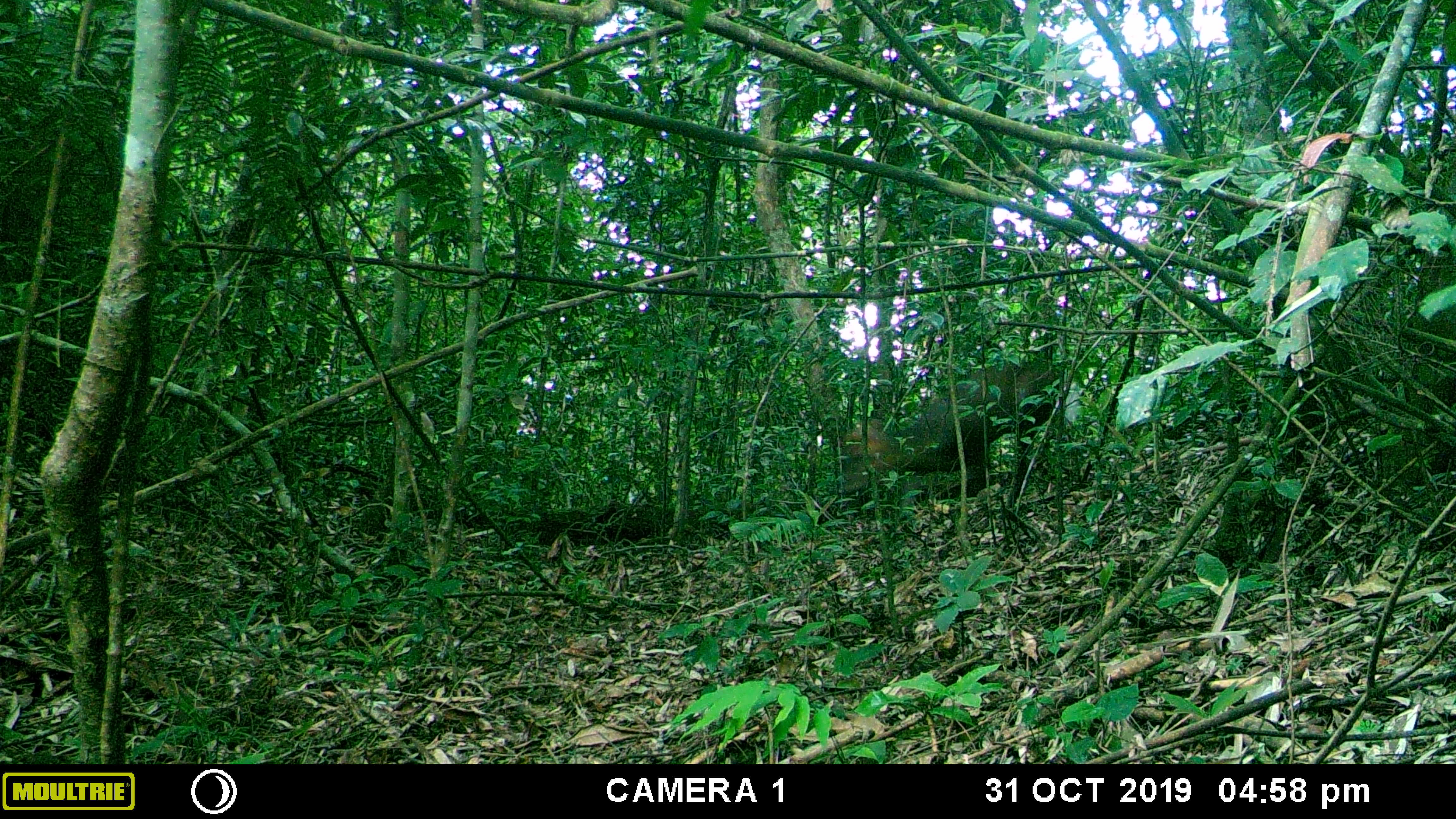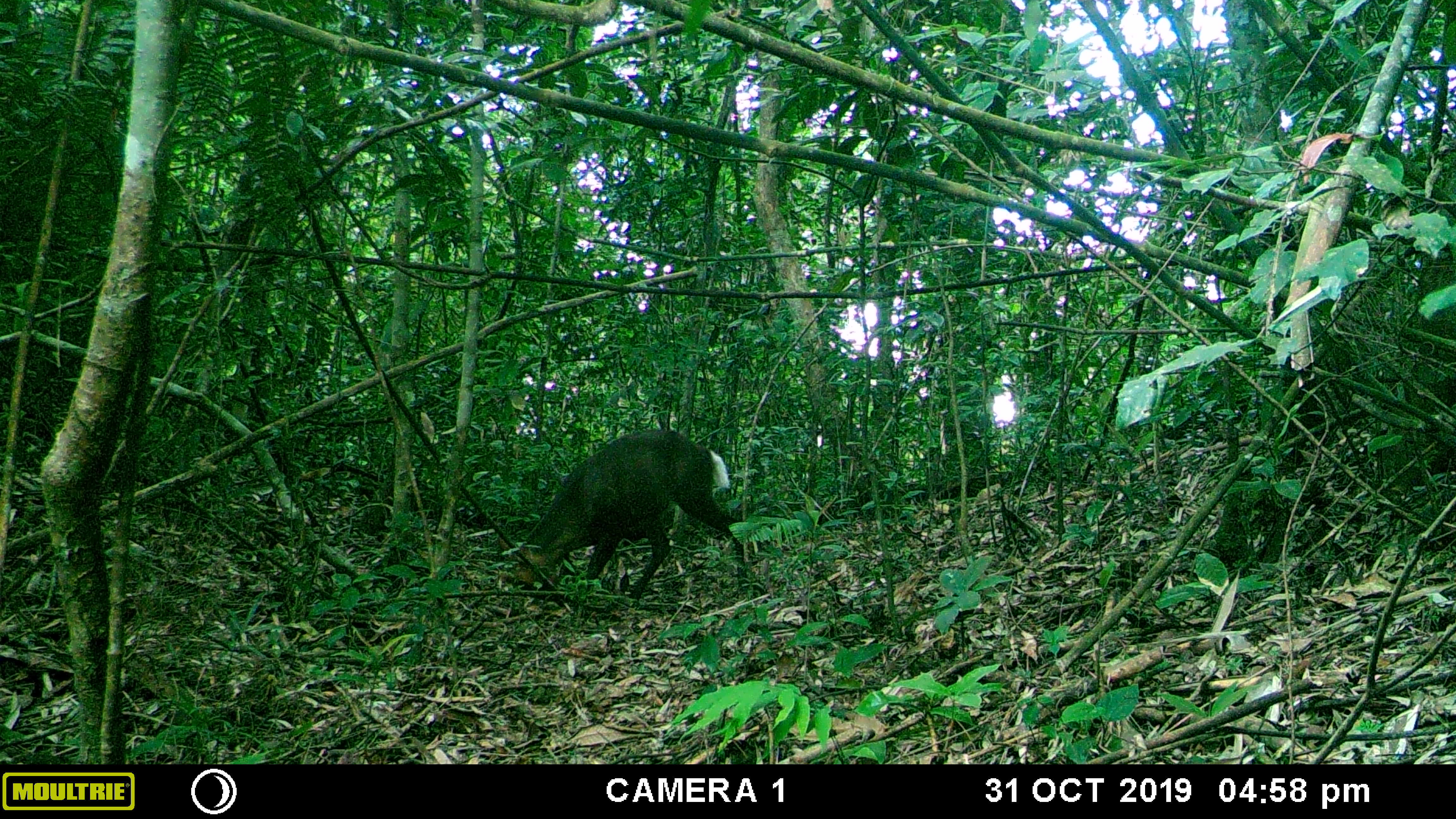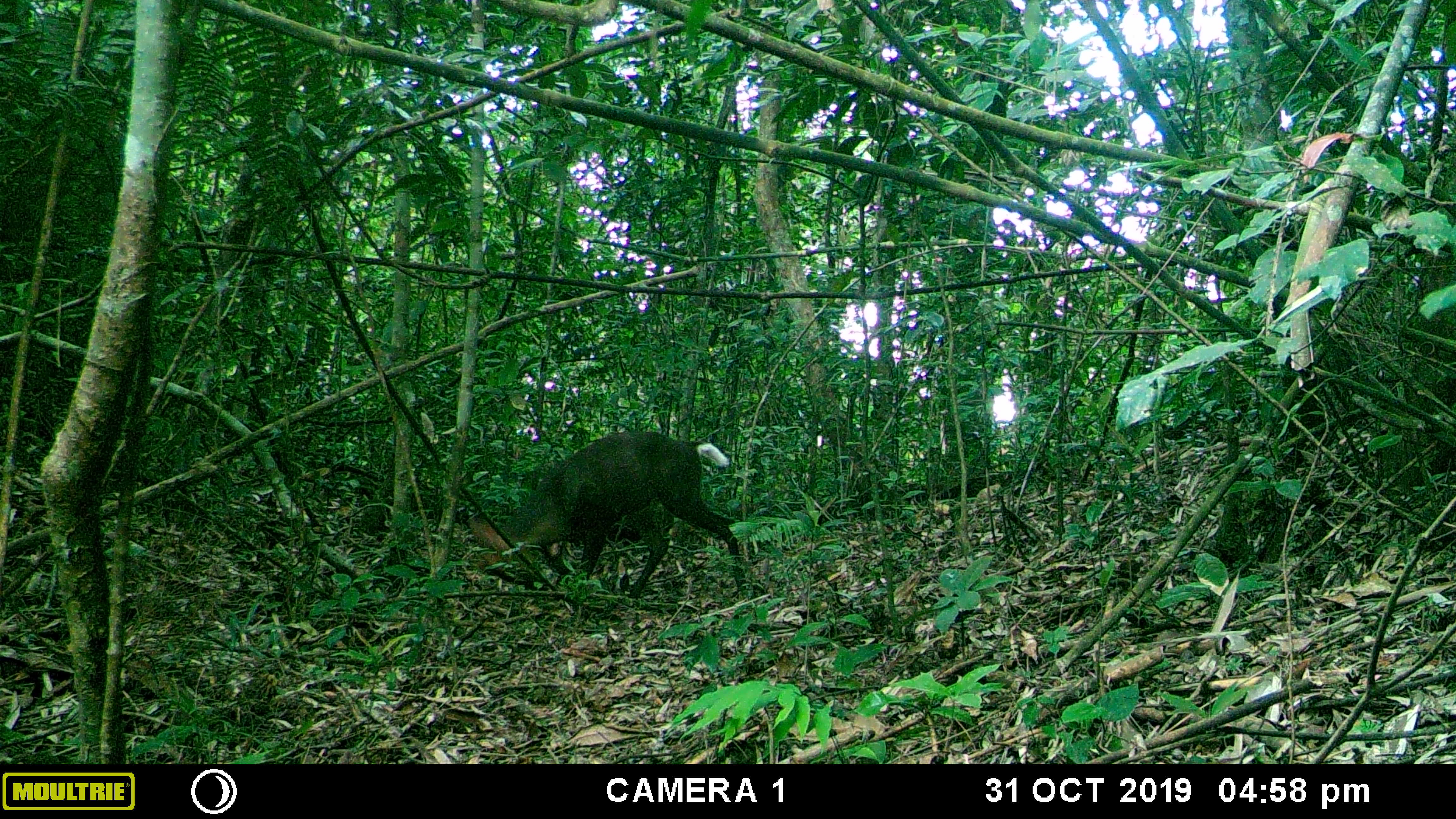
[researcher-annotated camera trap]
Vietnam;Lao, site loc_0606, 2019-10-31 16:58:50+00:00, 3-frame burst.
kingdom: Animalia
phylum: Chordata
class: Mammalia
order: Artiodactyla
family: Cervidae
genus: Muntiacus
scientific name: Muntiacus rooseveltorum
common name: roosevelt's muntjac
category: roosevelts muntjac group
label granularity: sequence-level